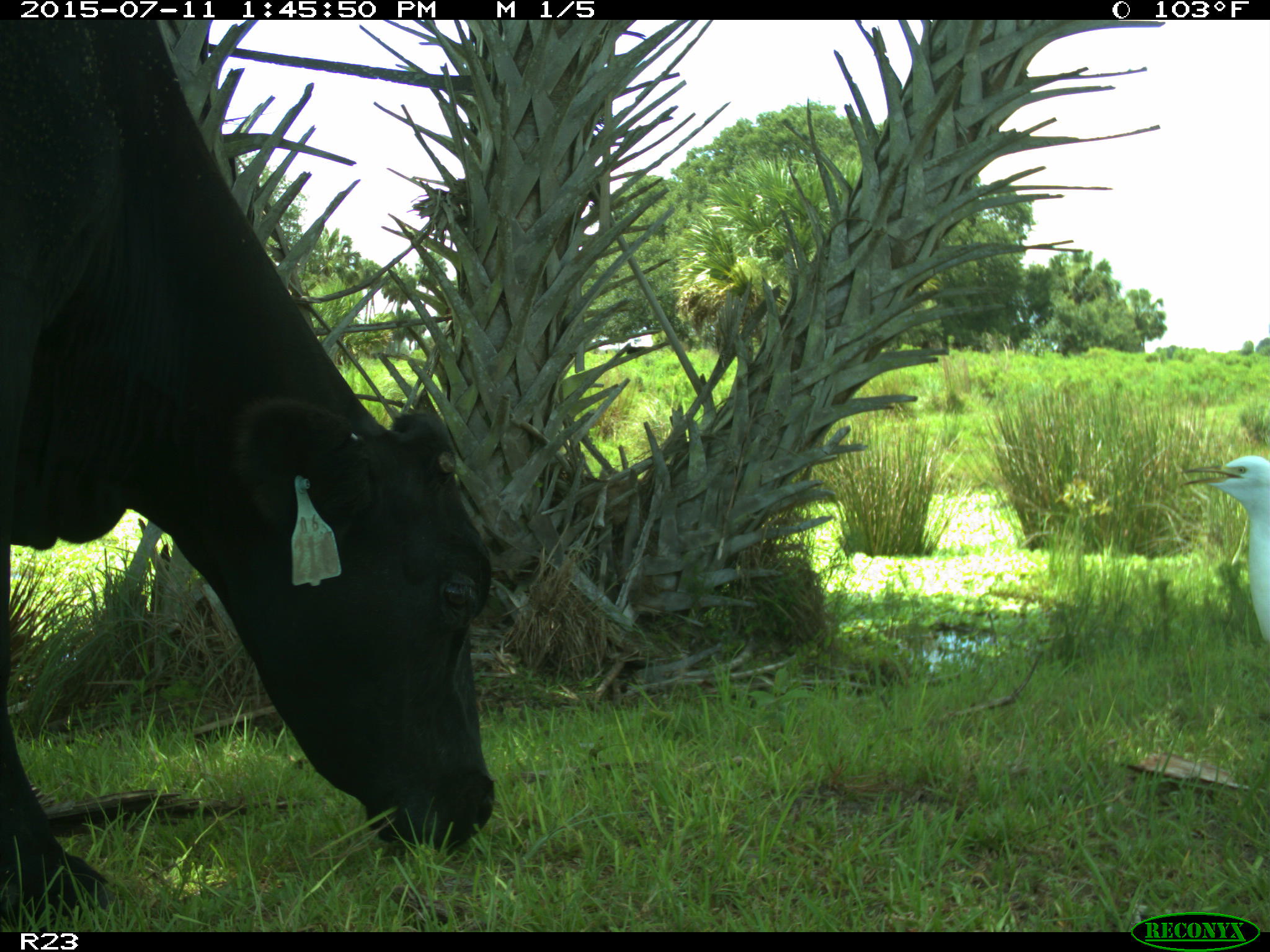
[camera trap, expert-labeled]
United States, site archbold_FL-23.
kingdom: Animalia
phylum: Chordata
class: Mammalia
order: Artiodactyla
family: Bovidae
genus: Bos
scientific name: Bos taurus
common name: domestic cow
Bos taurus (domestic cow).